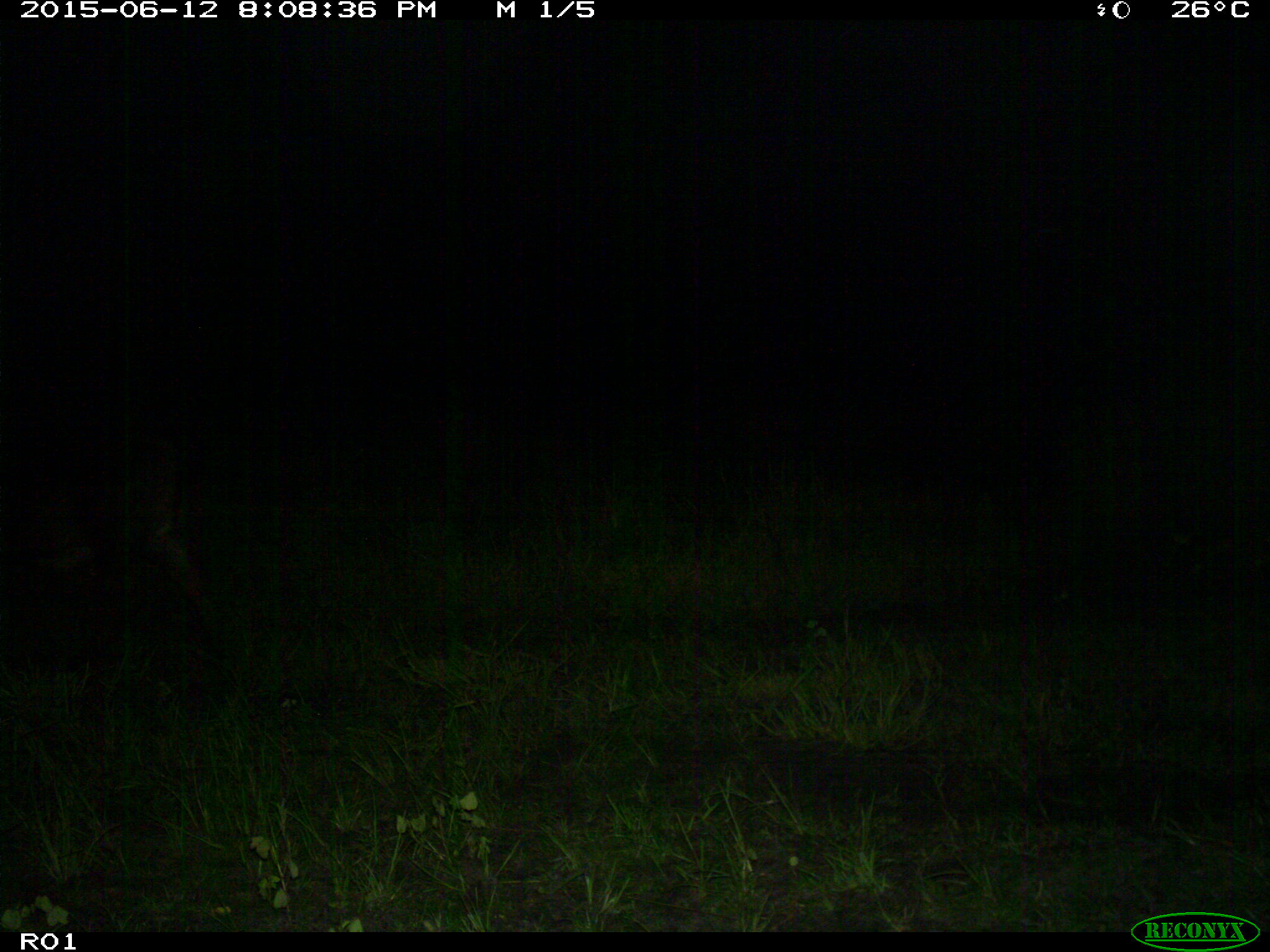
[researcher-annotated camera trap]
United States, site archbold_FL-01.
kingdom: Animalia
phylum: Chordata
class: Mammalia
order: Artiodactyla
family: Bovidae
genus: Bos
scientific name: Bos taurus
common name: domestic cow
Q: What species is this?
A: Bos taurus (domestic cow).